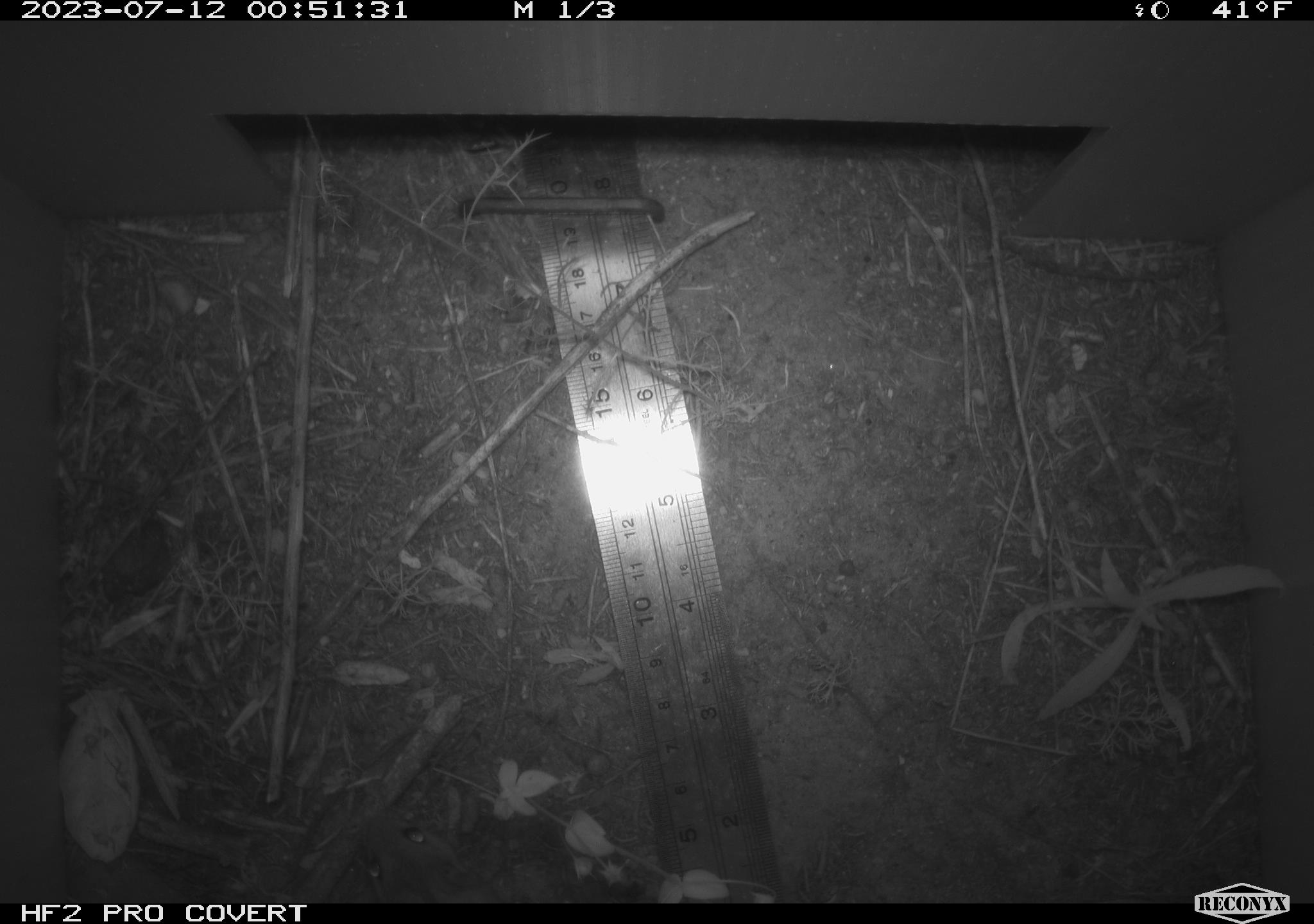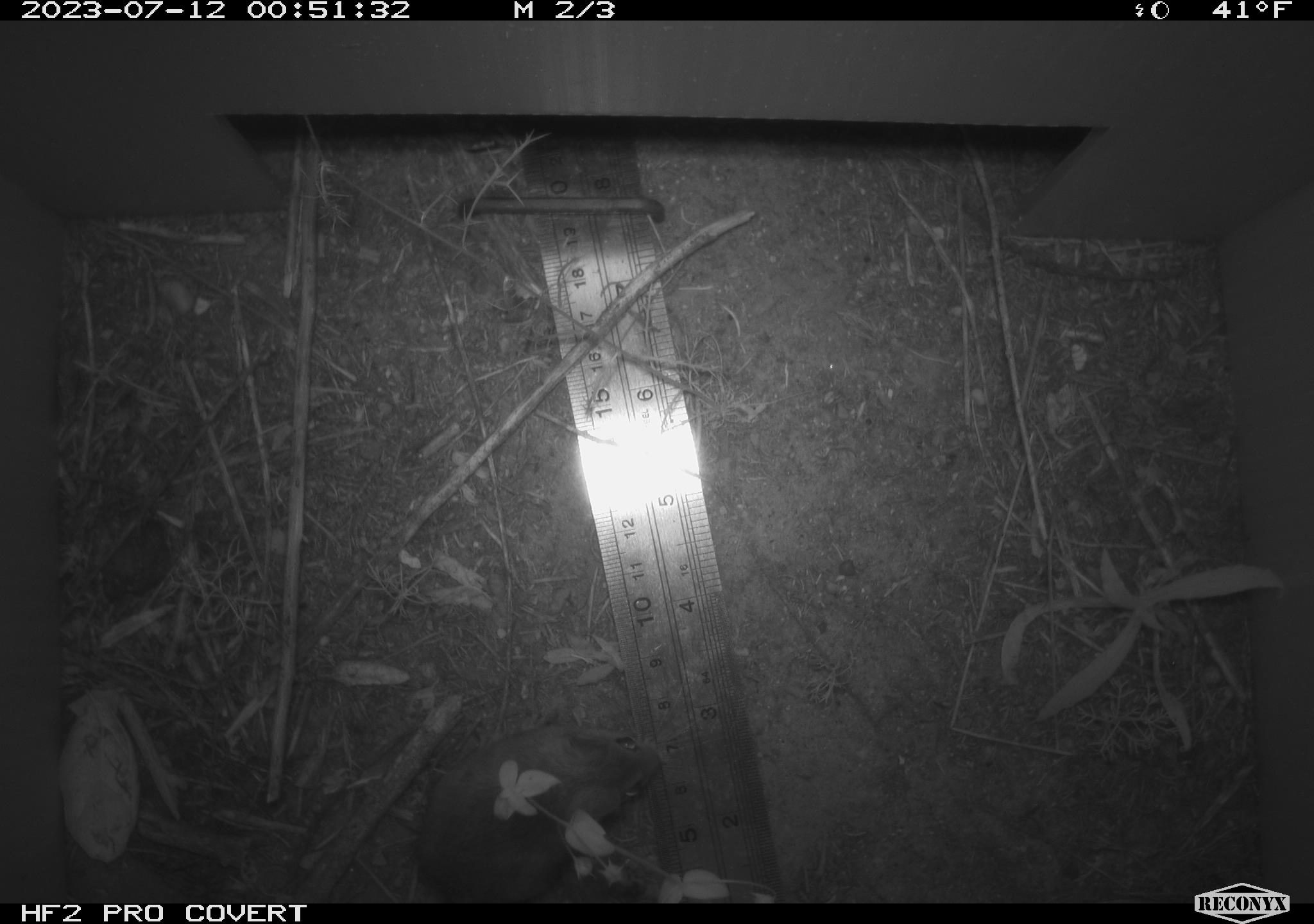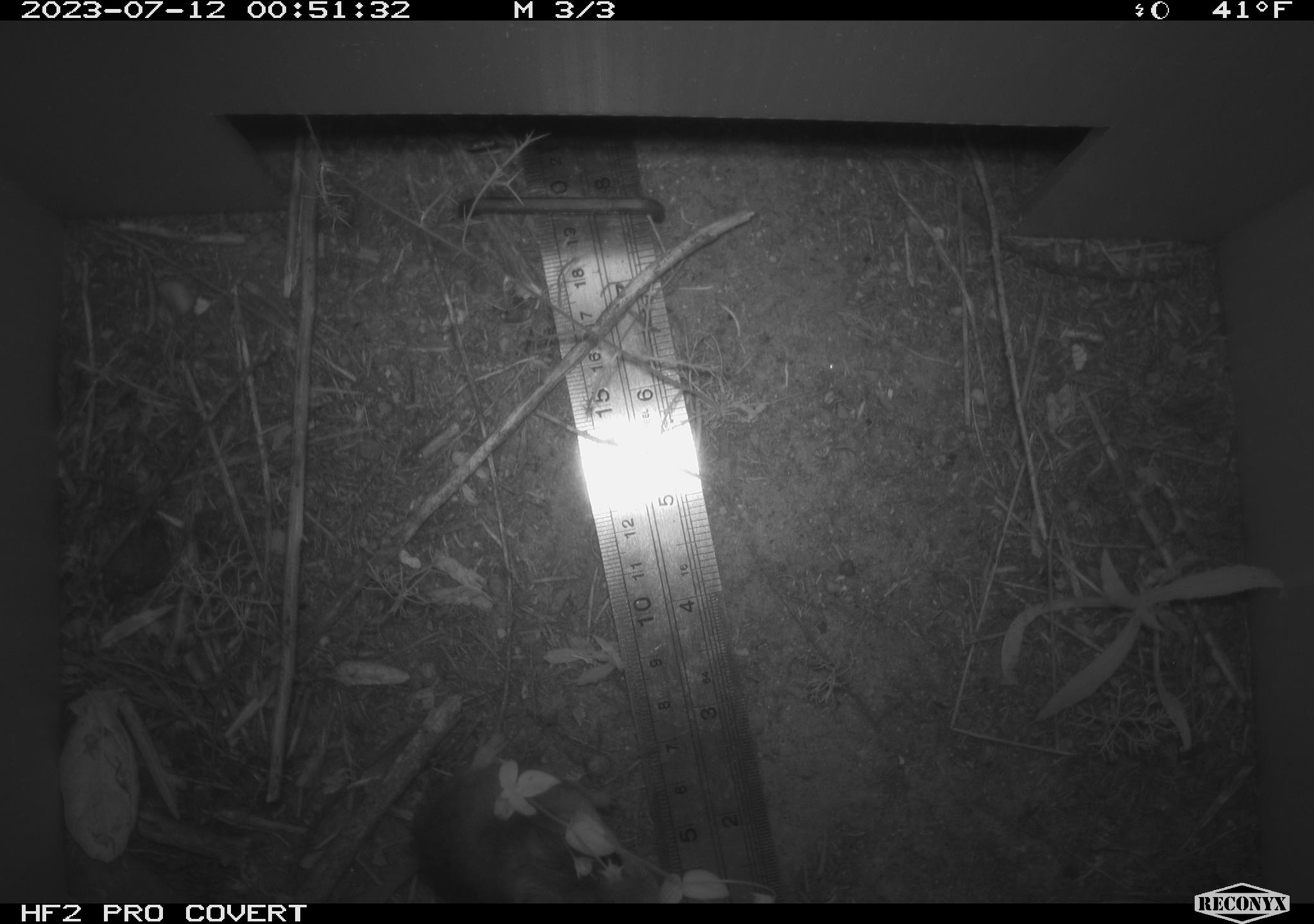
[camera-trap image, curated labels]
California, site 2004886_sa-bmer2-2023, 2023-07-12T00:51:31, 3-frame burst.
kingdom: Animalia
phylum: Chordata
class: Mammalia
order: Rodentia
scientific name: Rodentia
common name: mouse species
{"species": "mouse species (Rodentia)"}